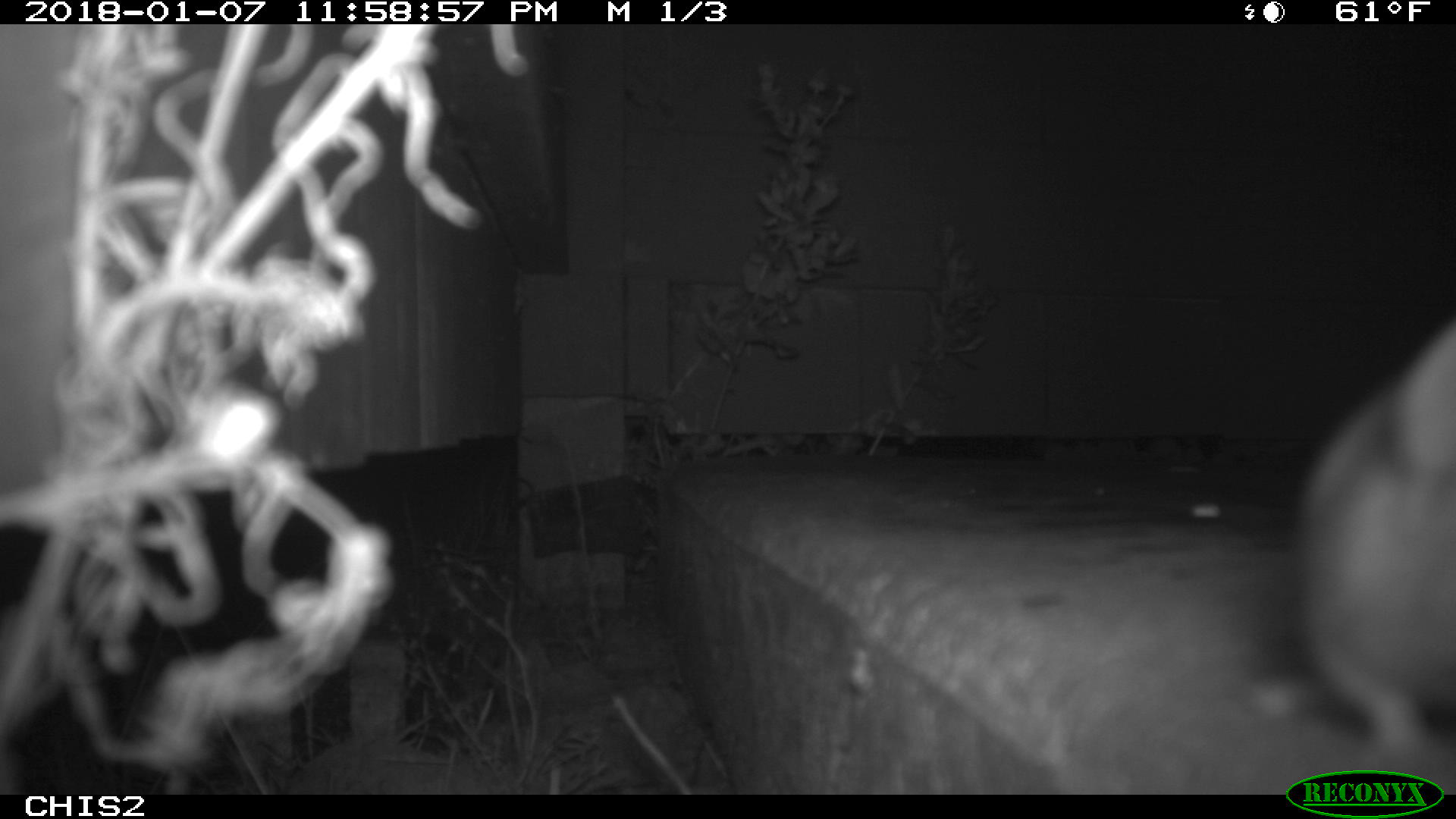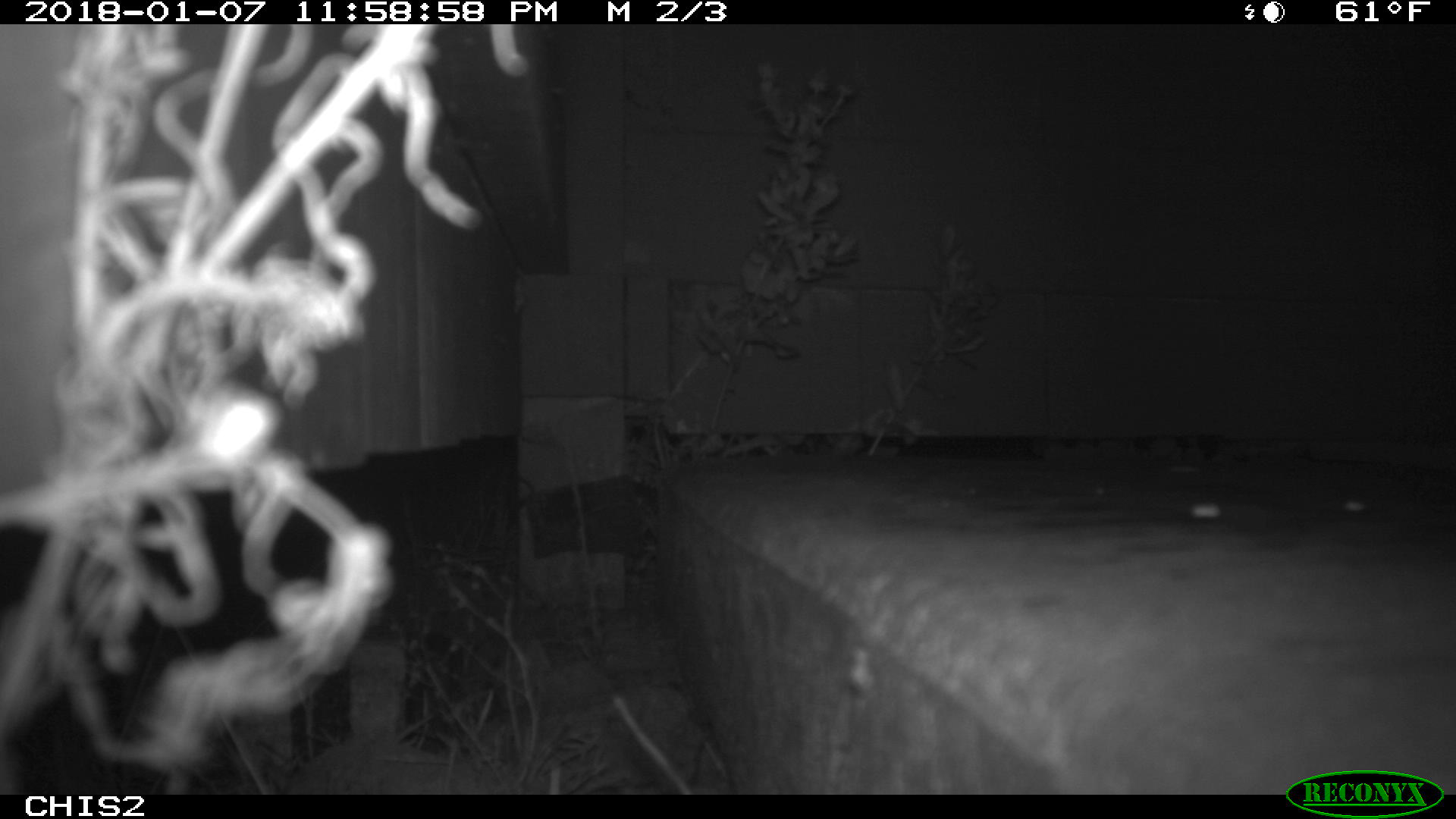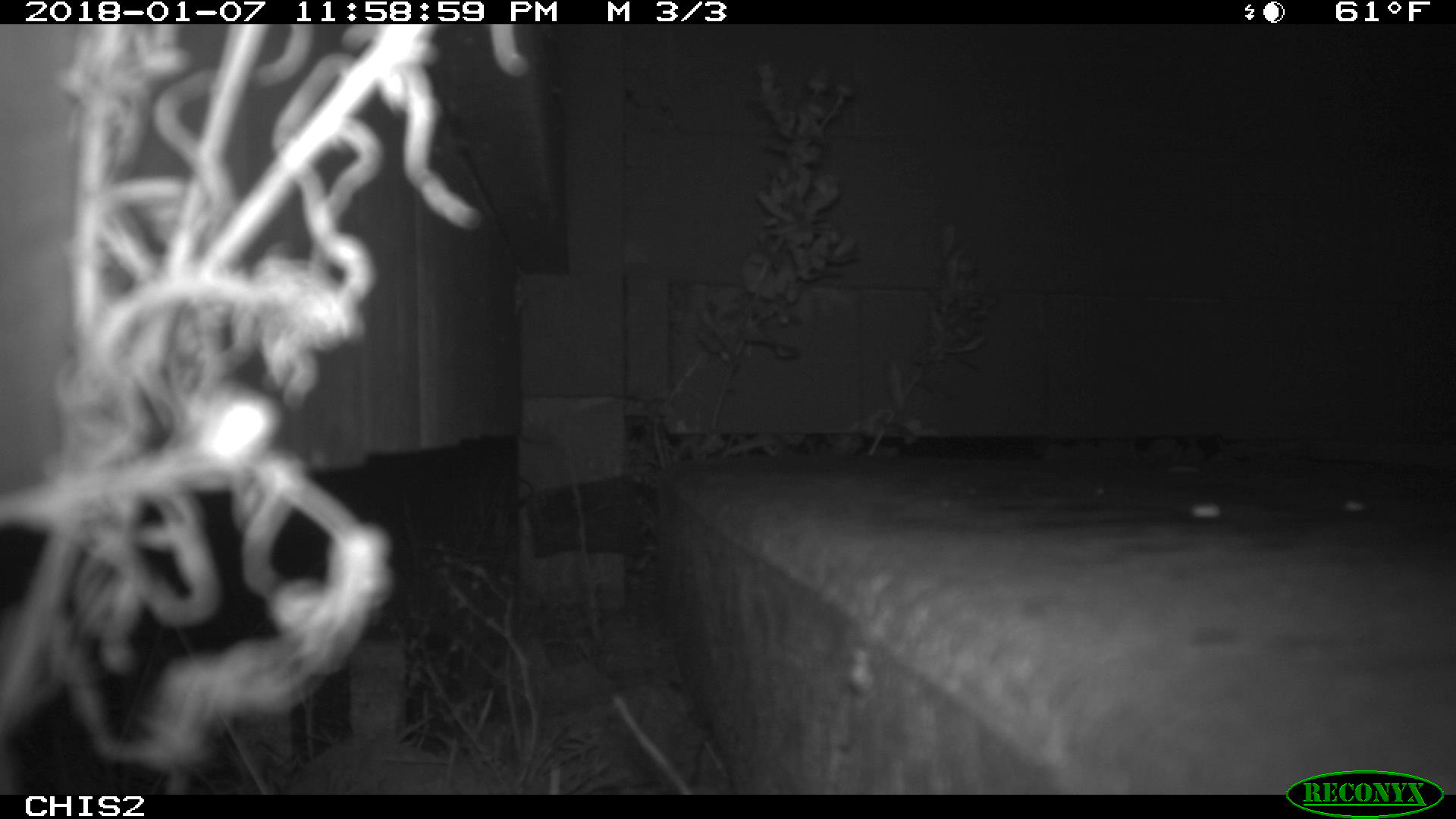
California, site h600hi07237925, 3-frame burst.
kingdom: Animalia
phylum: Chordata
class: Mammalia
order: Rodentia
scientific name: Rodentia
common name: rodent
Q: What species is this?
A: Rodent (Rodentia).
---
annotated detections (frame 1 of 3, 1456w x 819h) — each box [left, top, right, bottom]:
rodent: [1294, 326, 1455, 793]